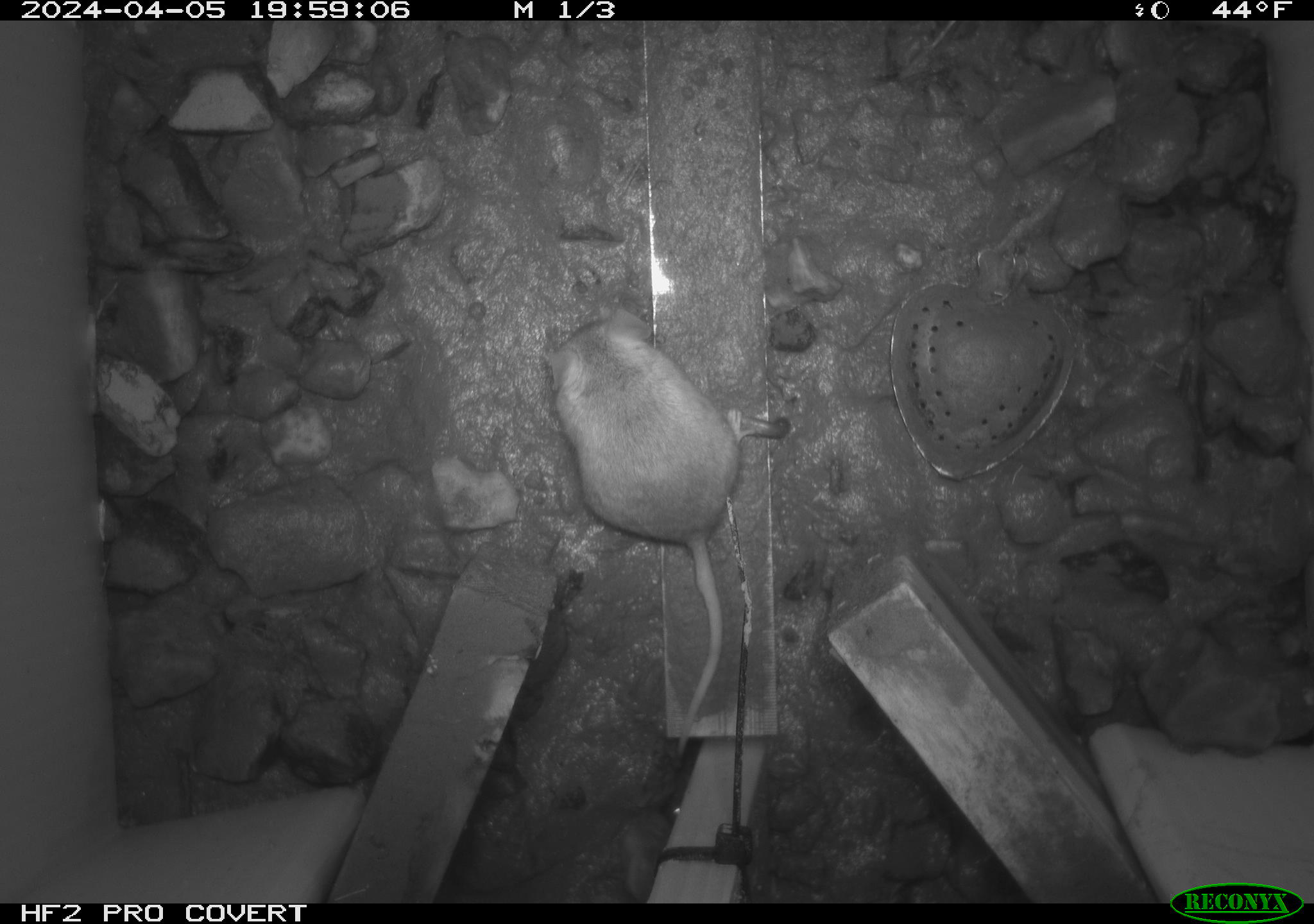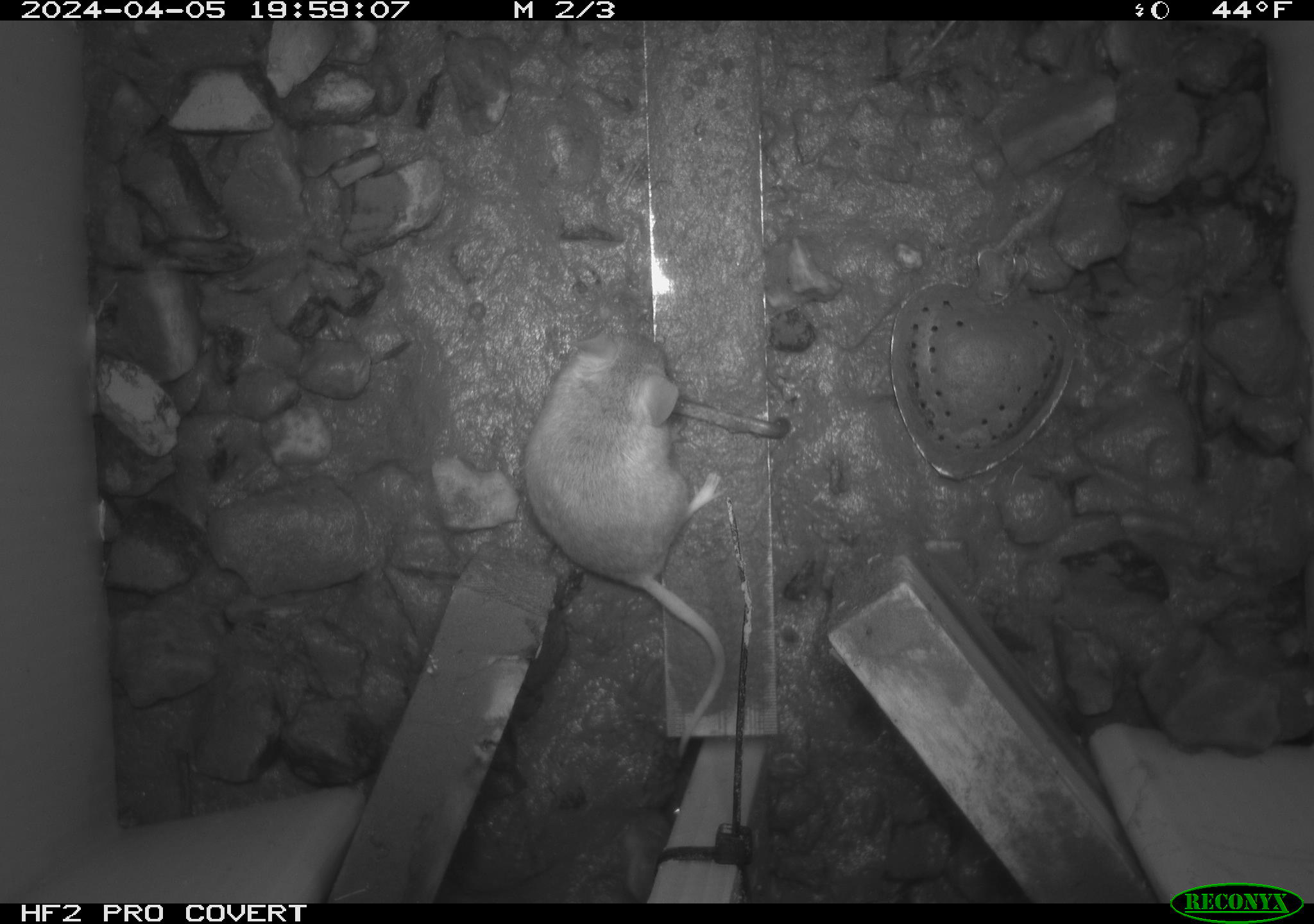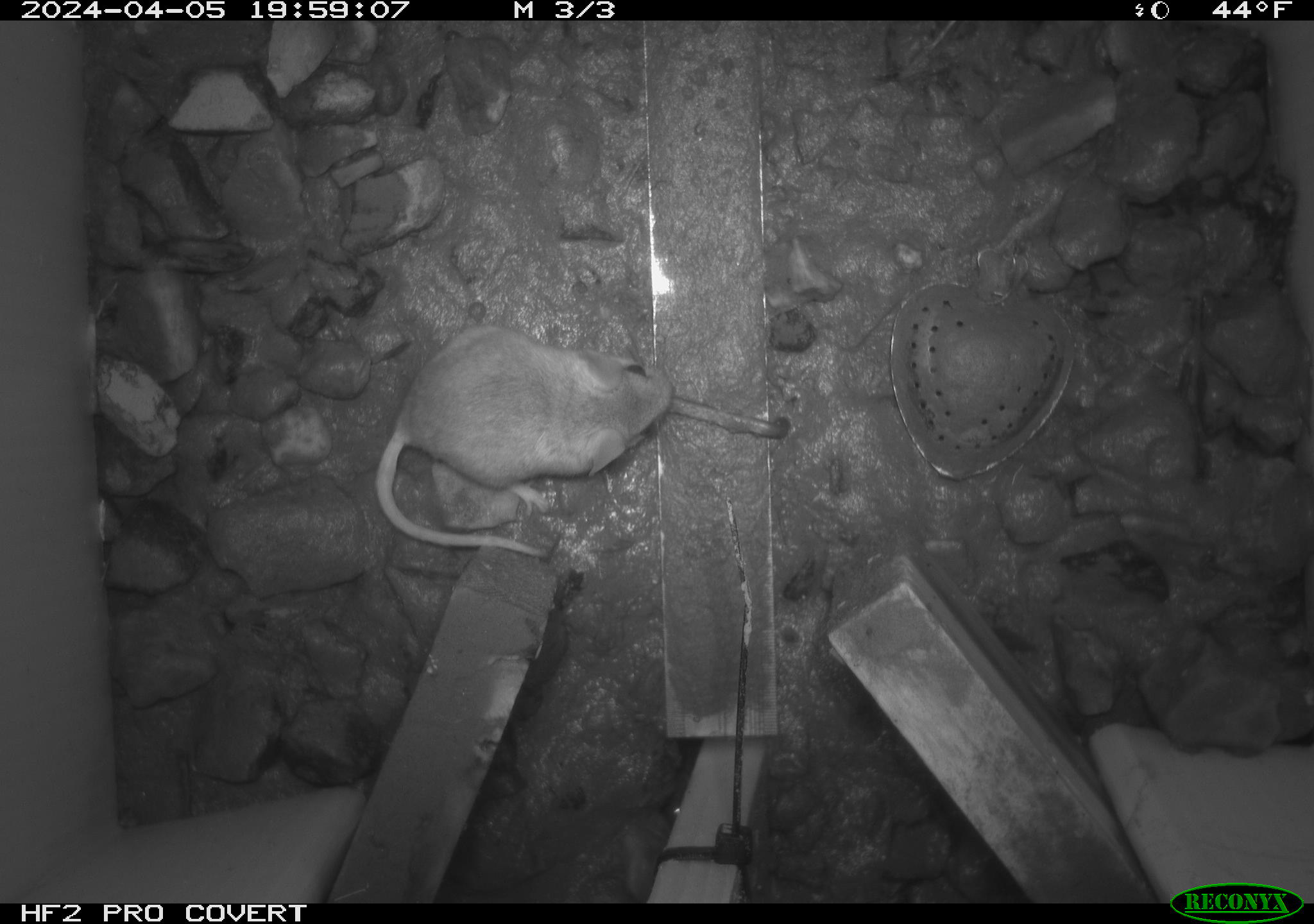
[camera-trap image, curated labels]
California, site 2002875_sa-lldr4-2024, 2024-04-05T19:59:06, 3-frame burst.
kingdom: Animalia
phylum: Chordata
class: Mammalia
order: Rodentia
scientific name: Rodentia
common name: mouse species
Mouse species (Rodentia).